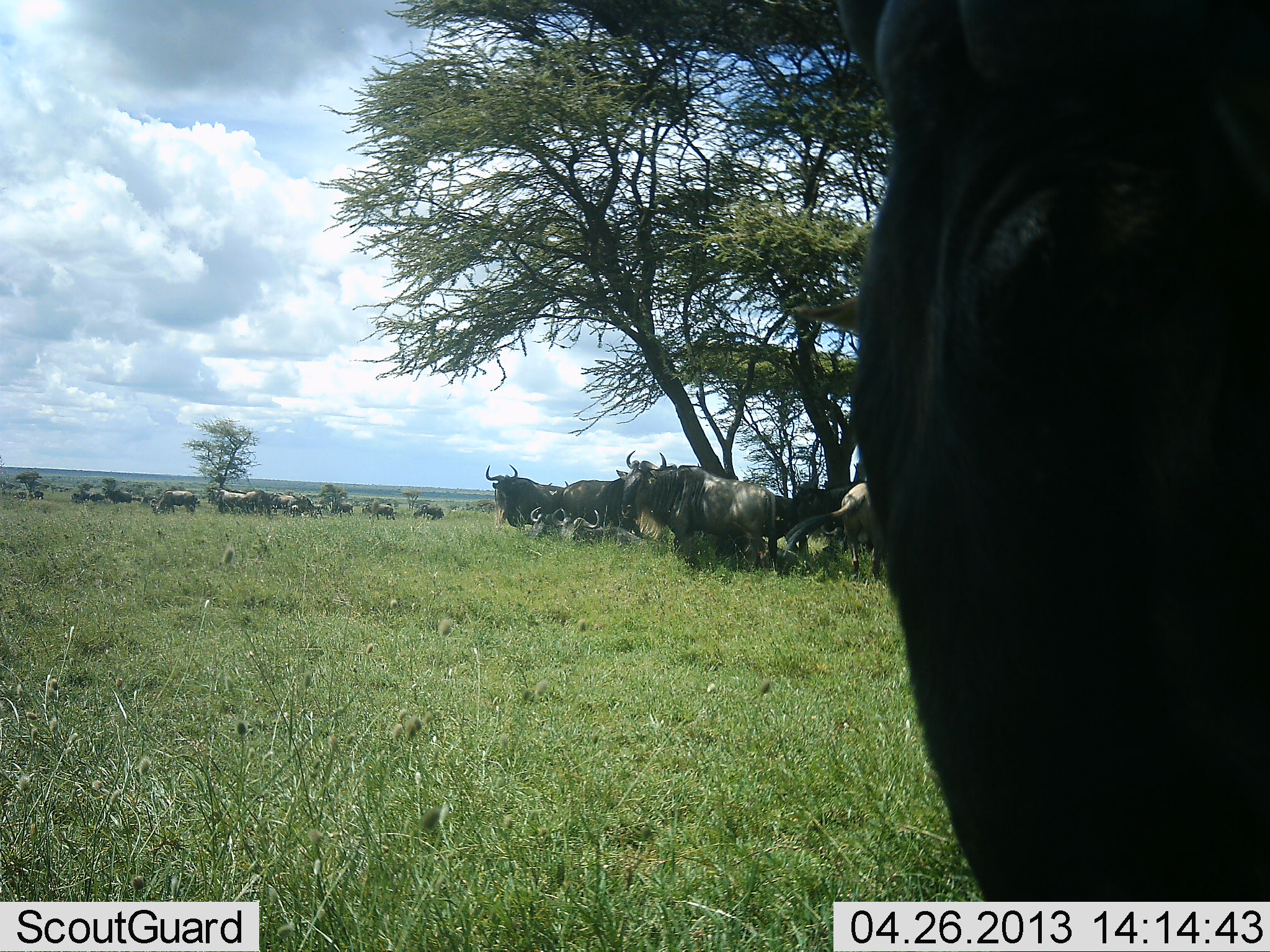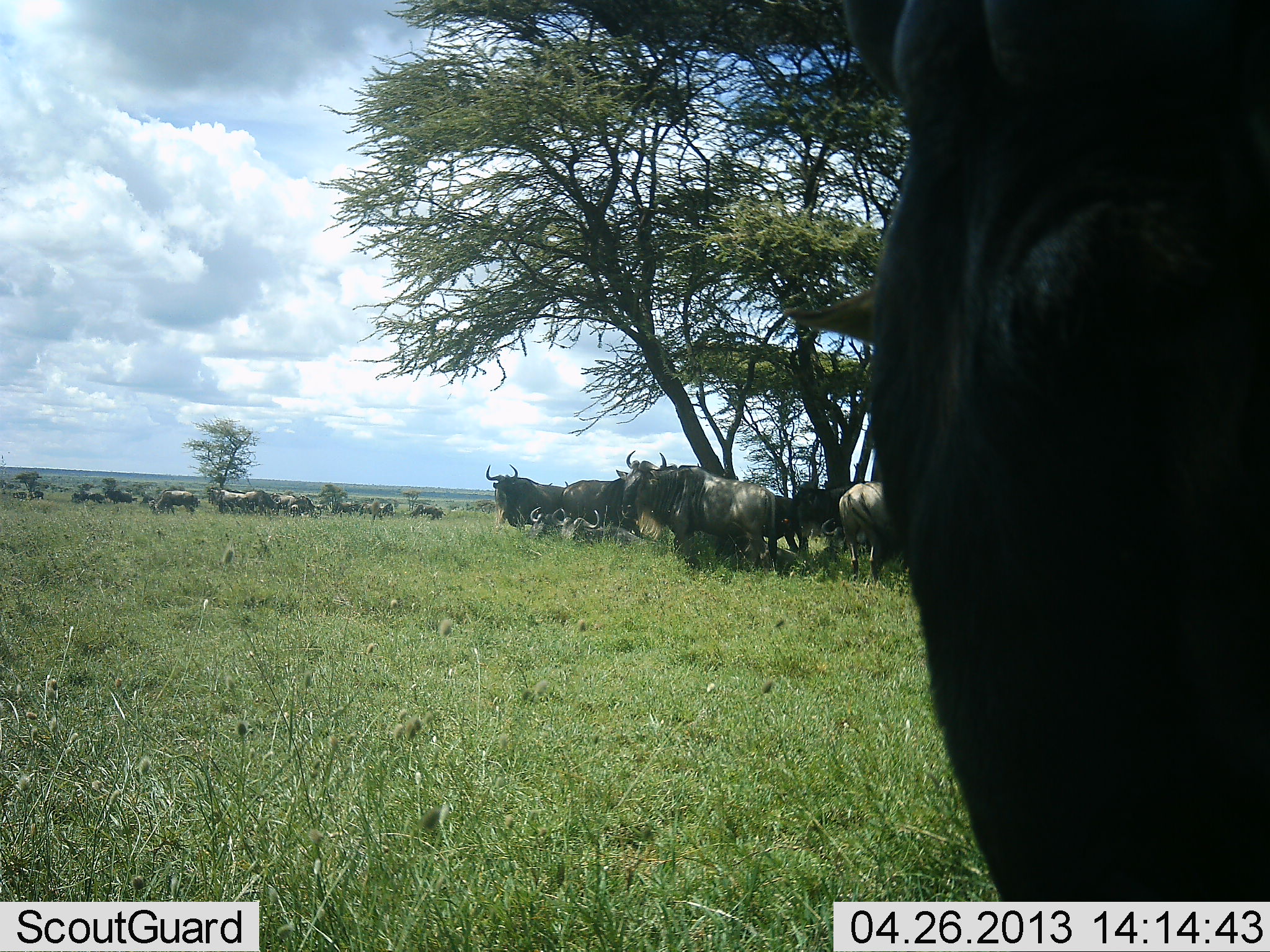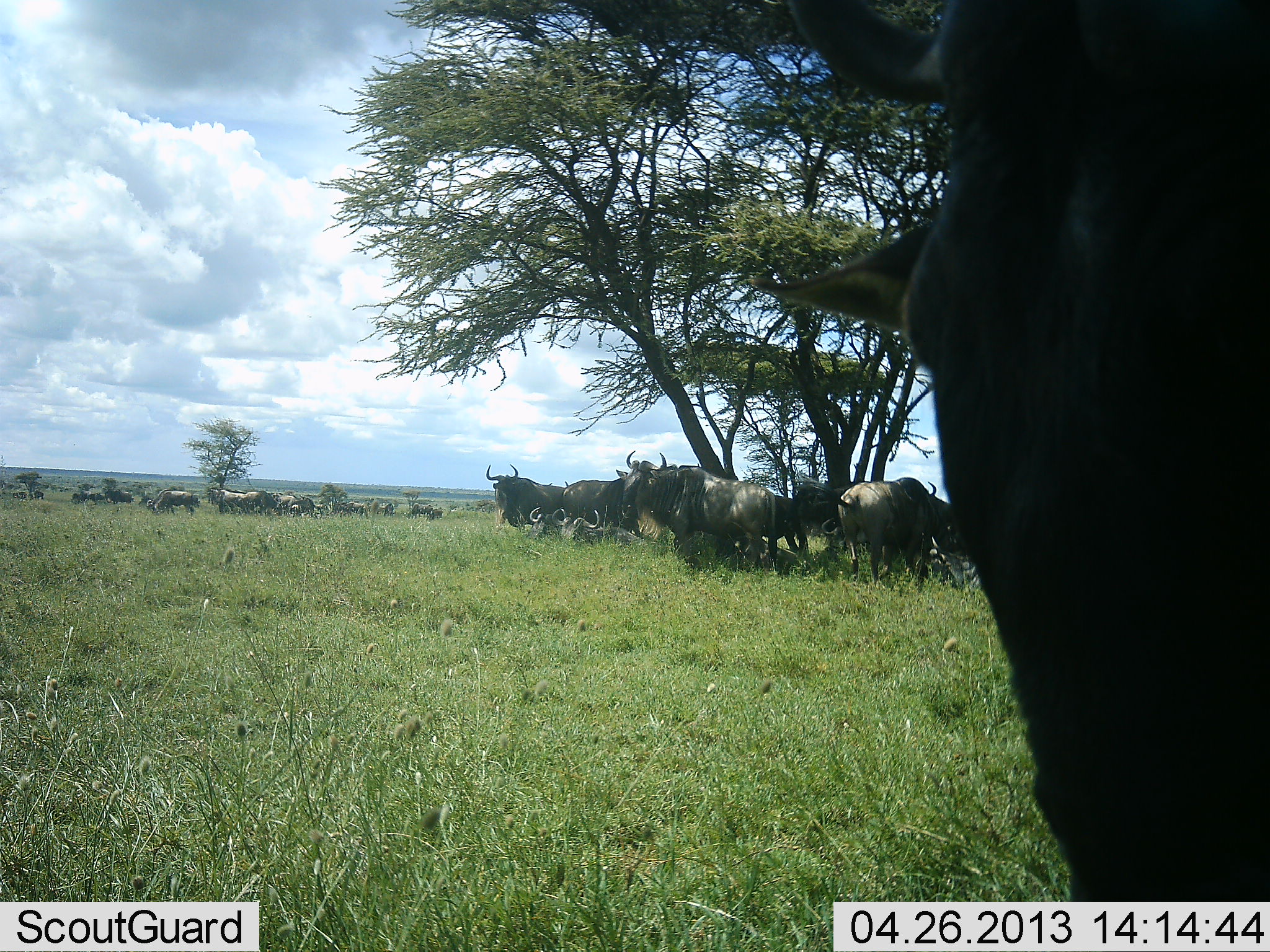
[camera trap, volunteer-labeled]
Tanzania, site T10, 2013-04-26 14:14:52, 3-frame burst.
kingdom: Animalia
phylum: Chordata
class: Mammalia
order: Artiodactyla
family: Bovidae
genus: Connochaetes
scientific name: Connochaetes taurinus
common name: blue wildebeest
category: wildebeest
Wildebeest (blue wildebeest) (Connochaetes taurinus), count 11-50. Behavior (volunteer vote fractions): standing 95%, resting 41%, moving 45%, interacting 9%. Young present (vote fraction): 0%. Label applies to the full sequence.